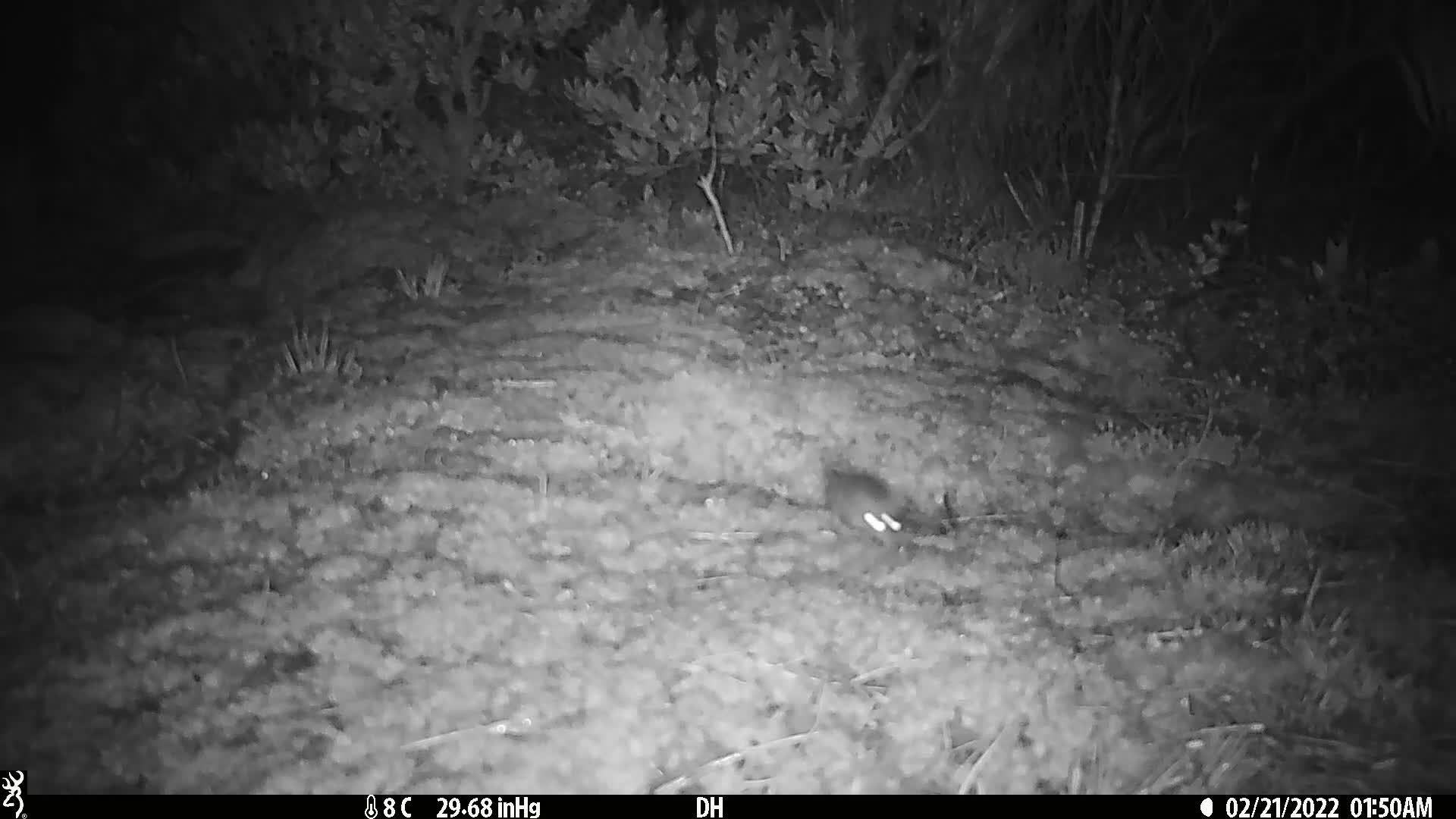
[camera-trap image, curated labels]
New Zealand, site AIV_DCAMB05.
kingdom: Animalia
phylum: Chordata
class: Mammalia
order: Rodentia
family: Muridae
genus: Mus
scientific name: Mus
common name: mouse